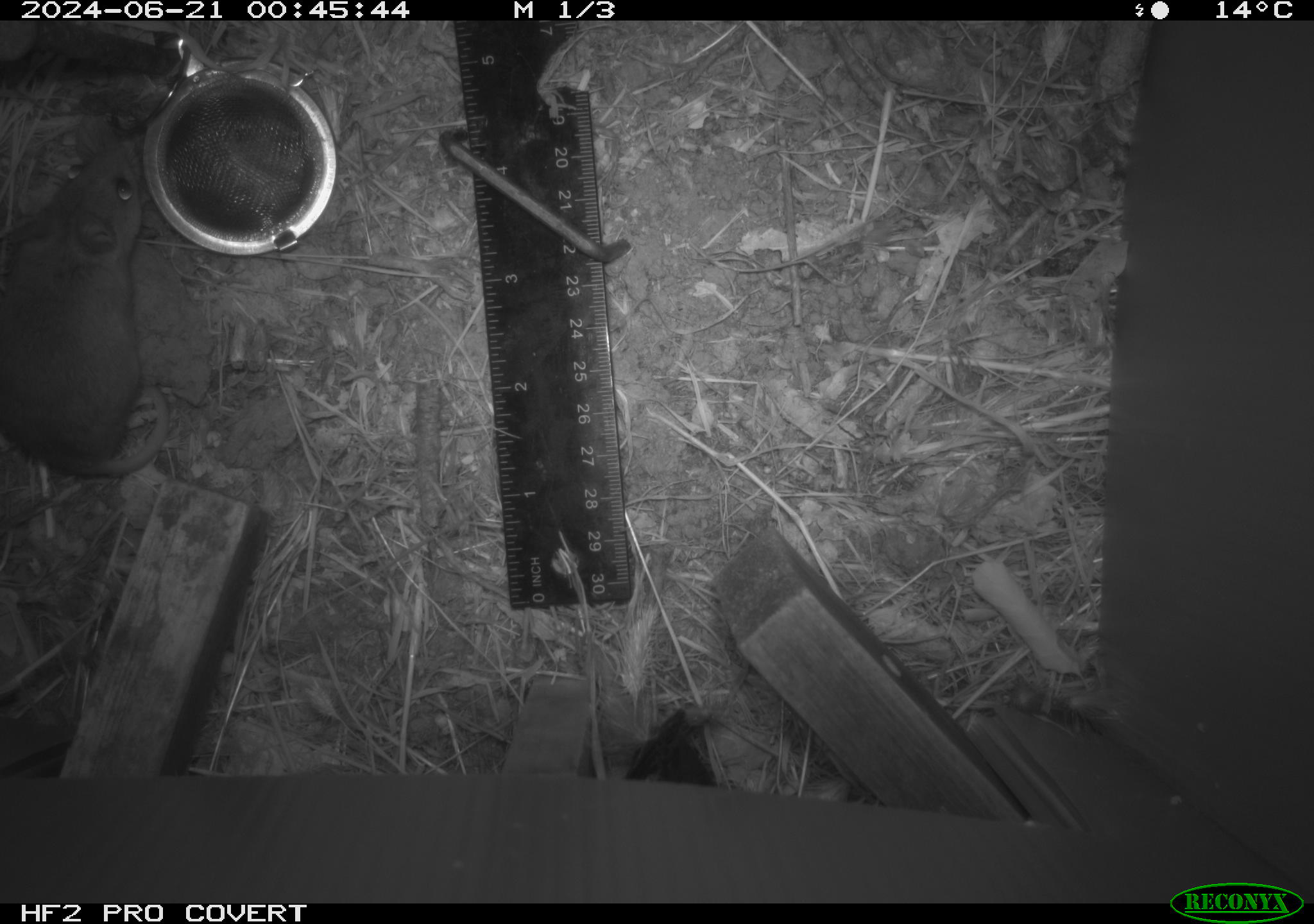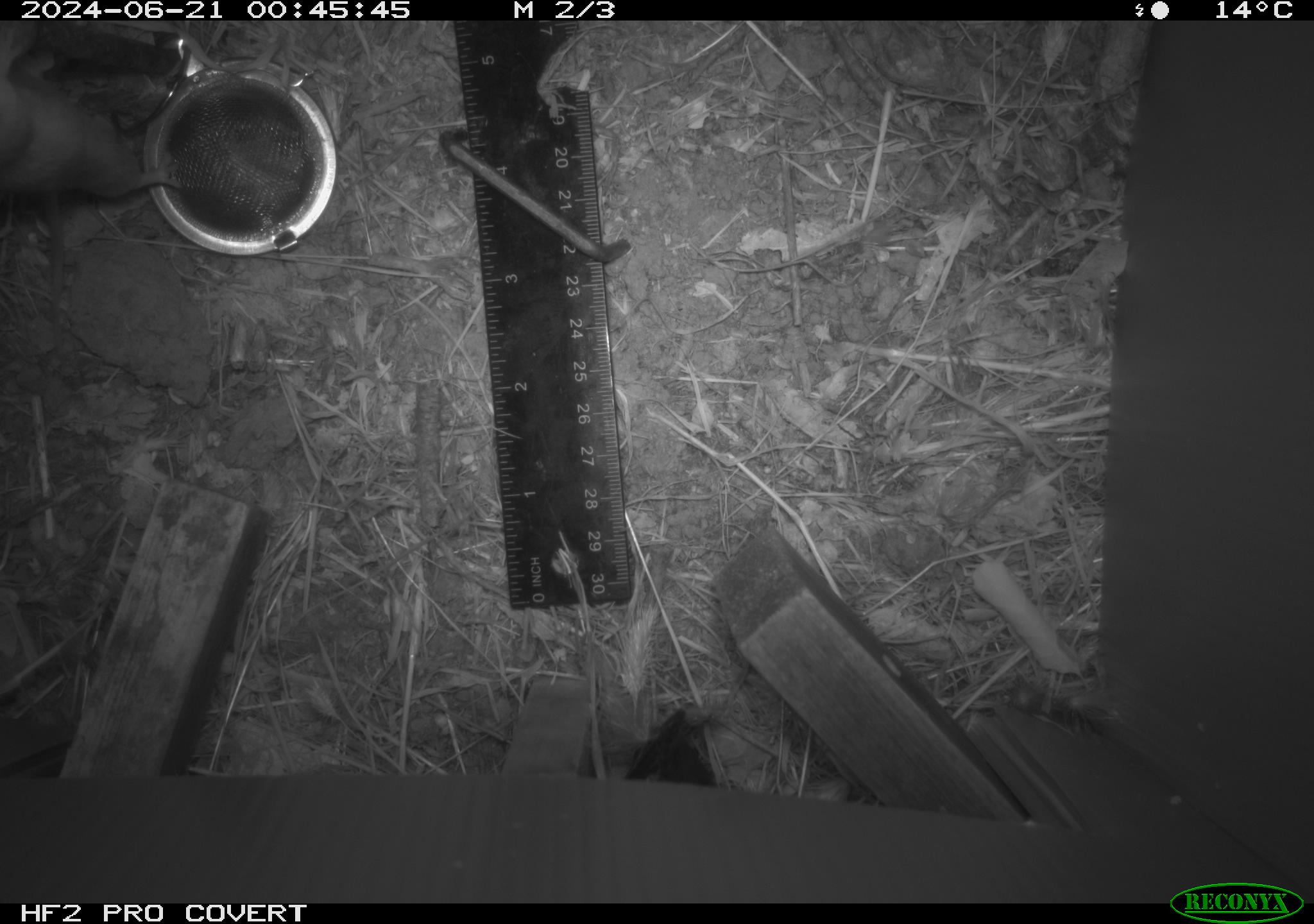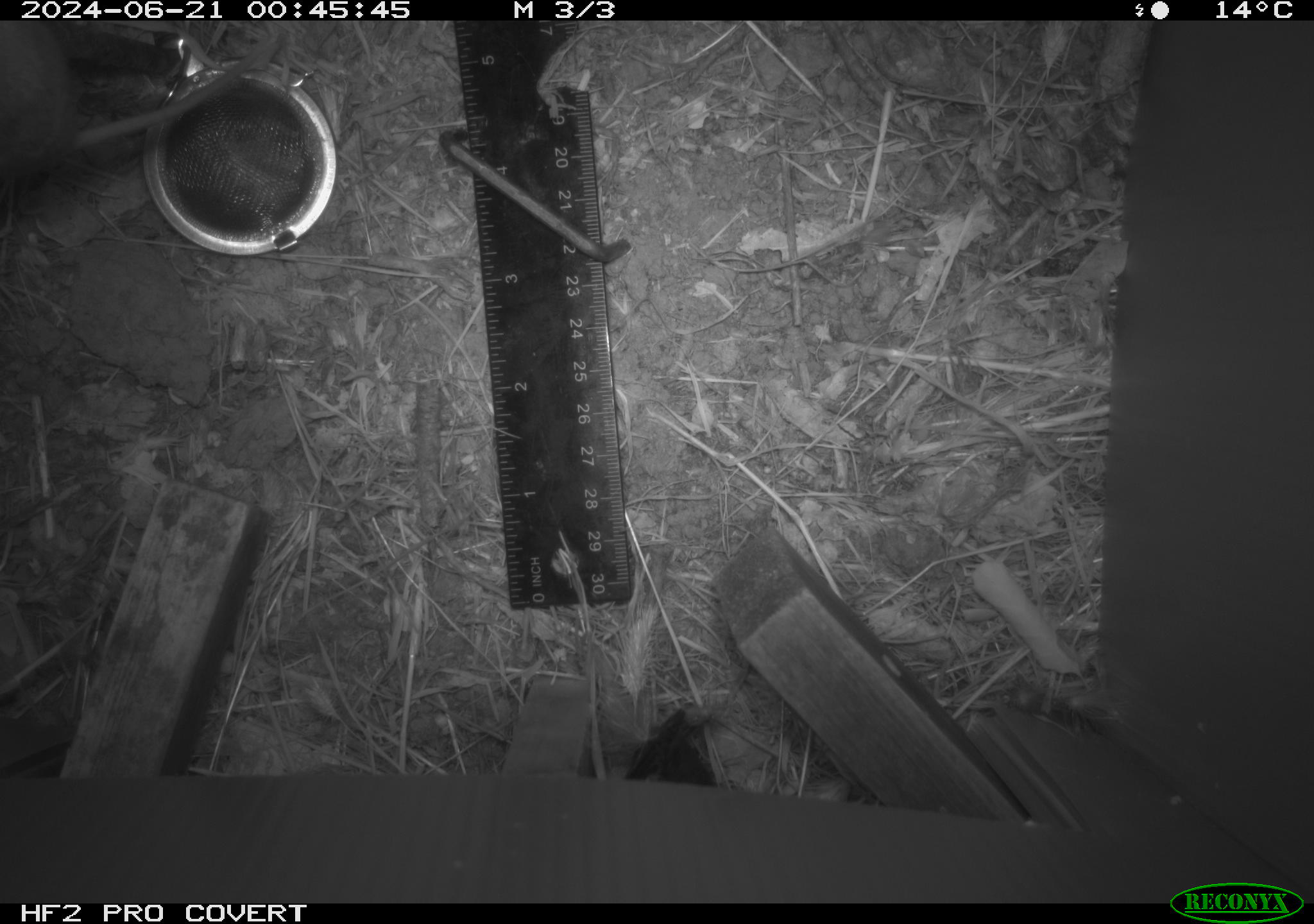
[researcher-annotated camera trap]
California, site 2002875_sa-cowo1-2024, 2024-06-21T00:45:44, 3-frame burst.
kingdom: Animalia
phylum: Chordata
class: Mammalia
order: Rodentia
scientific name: Rodentia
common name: mouse species